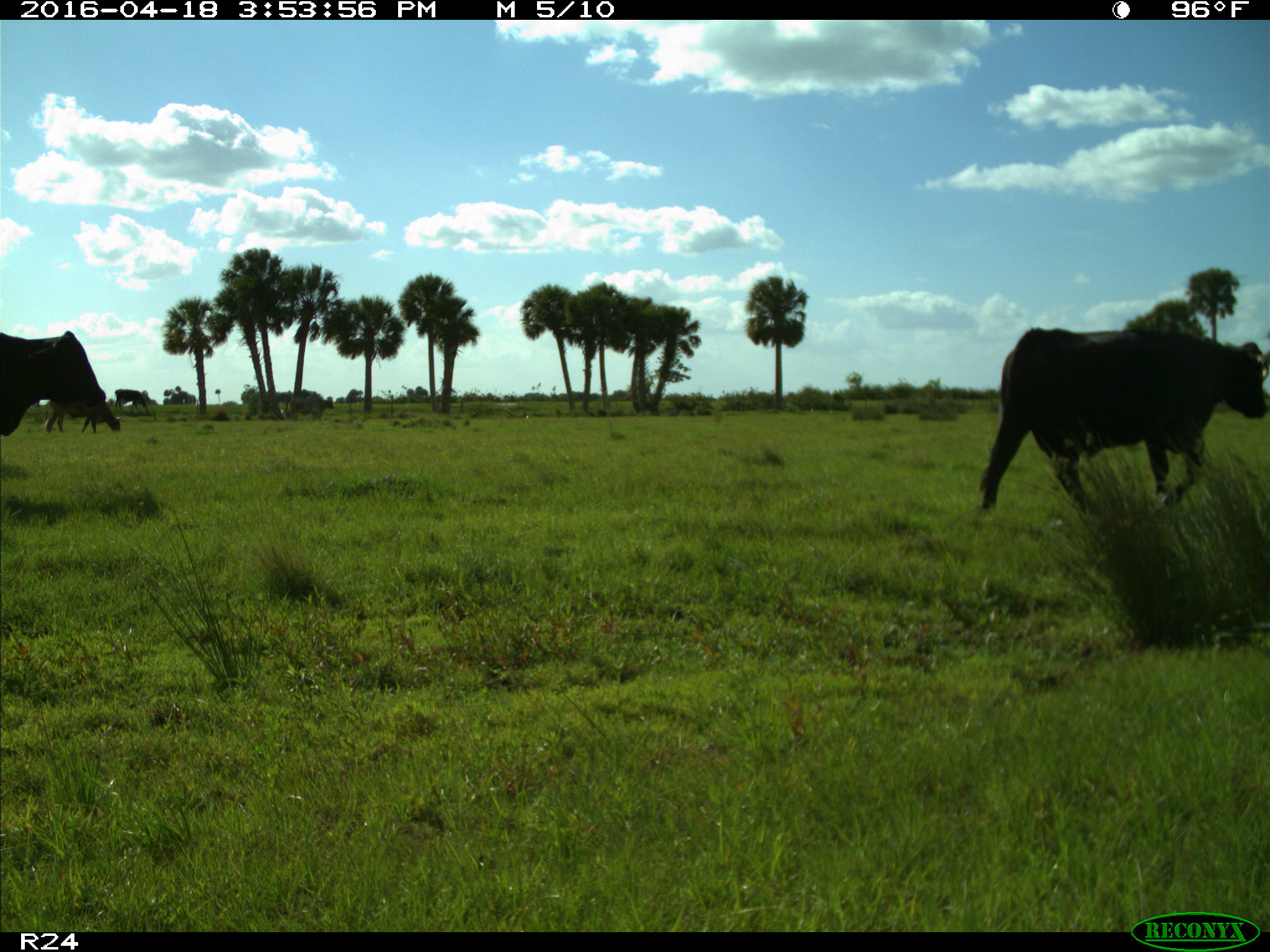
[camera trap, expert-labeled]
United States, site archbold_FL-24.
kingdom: Animalia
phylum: Chordata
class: Mammalia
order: Artiodactyla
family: Bovidae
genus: Bos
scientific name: Bos taurus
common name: domestic cow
Bos taurus (domestic cow).